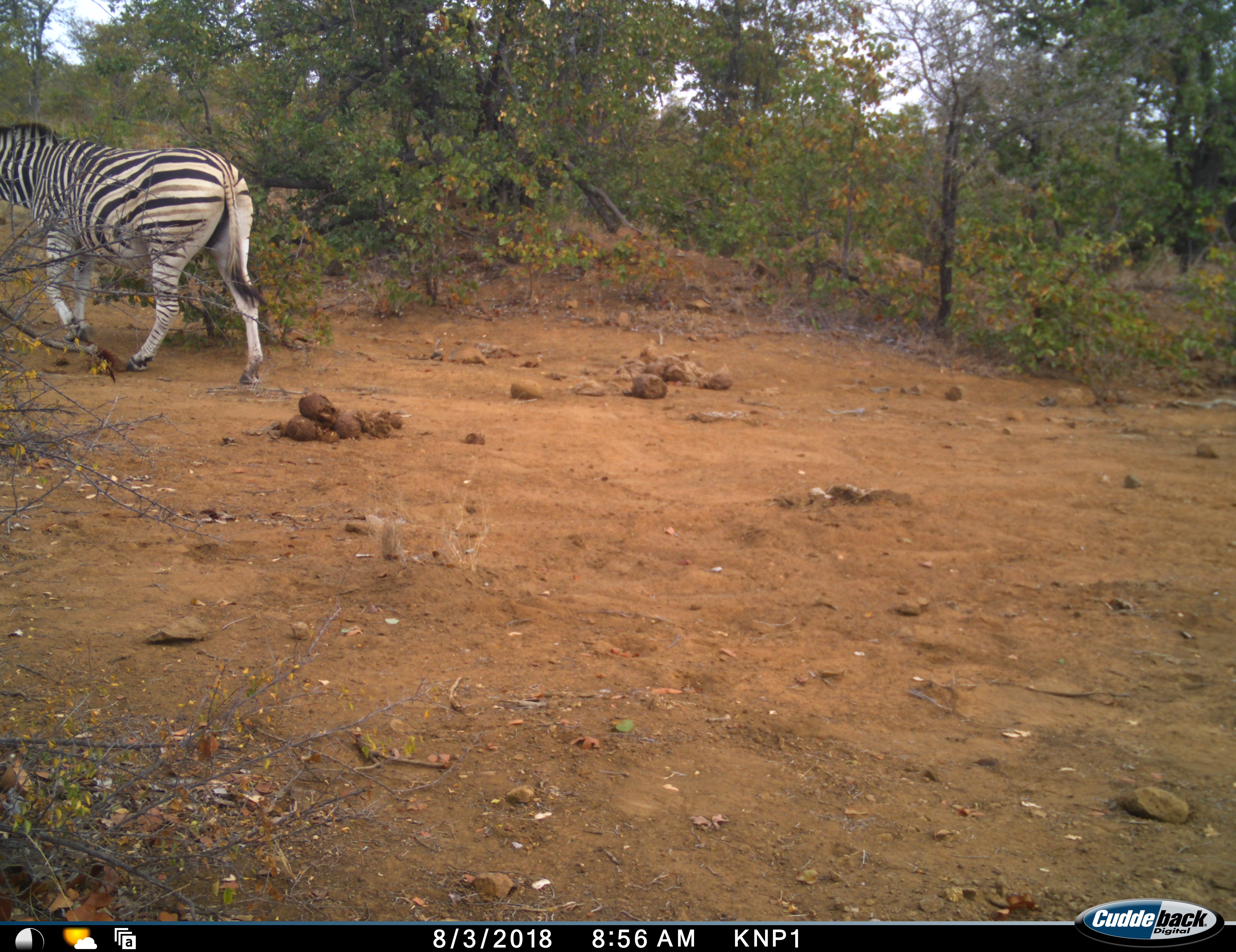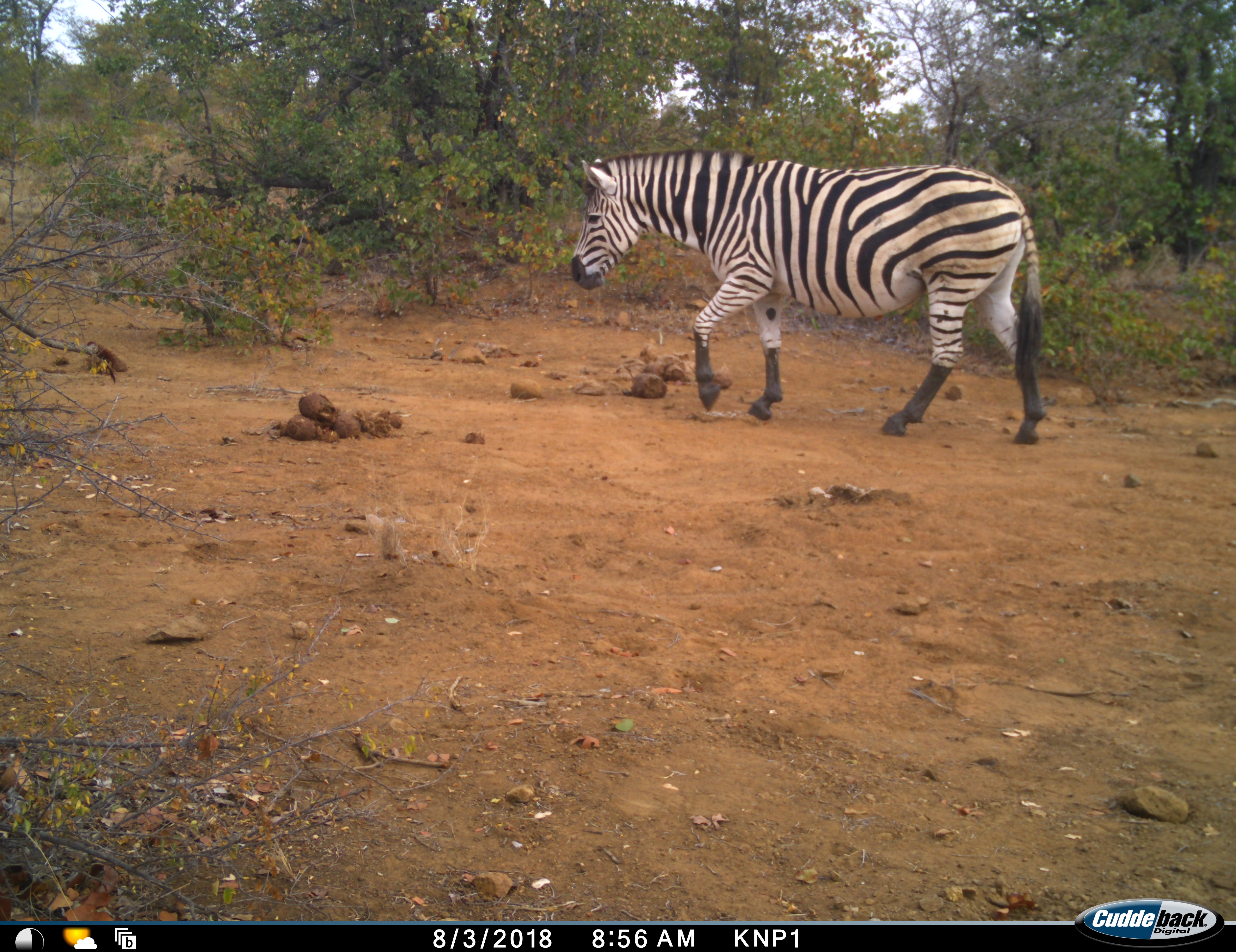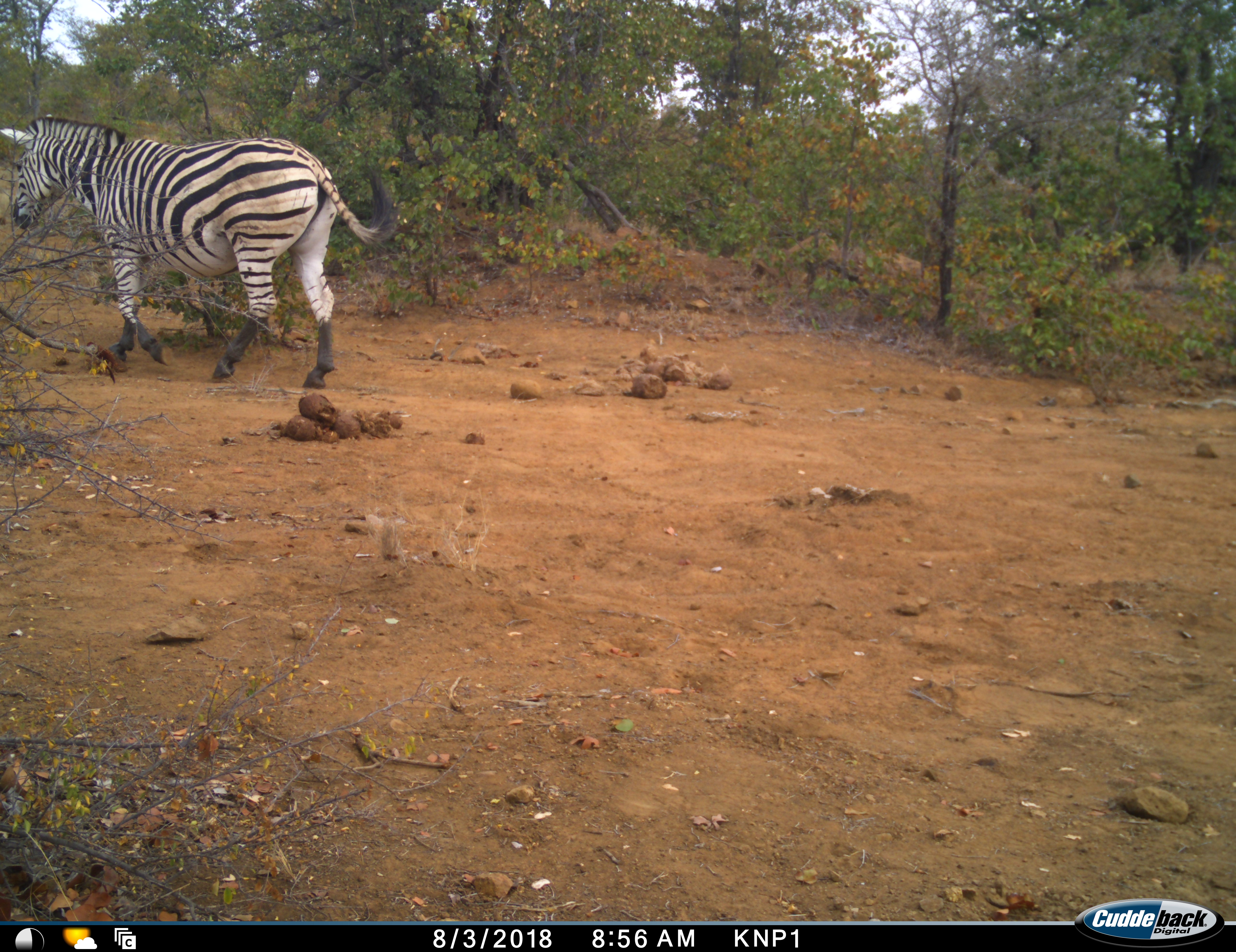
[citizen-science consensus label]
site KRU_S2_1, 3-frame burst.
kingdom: Animalia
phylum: Chordata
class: Mammalia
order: Perissodactyla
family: Equidae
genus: Equus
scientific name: Equus quagga burchellii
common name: burchell's zebra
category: zebraburchells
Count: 2.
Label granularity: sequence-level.